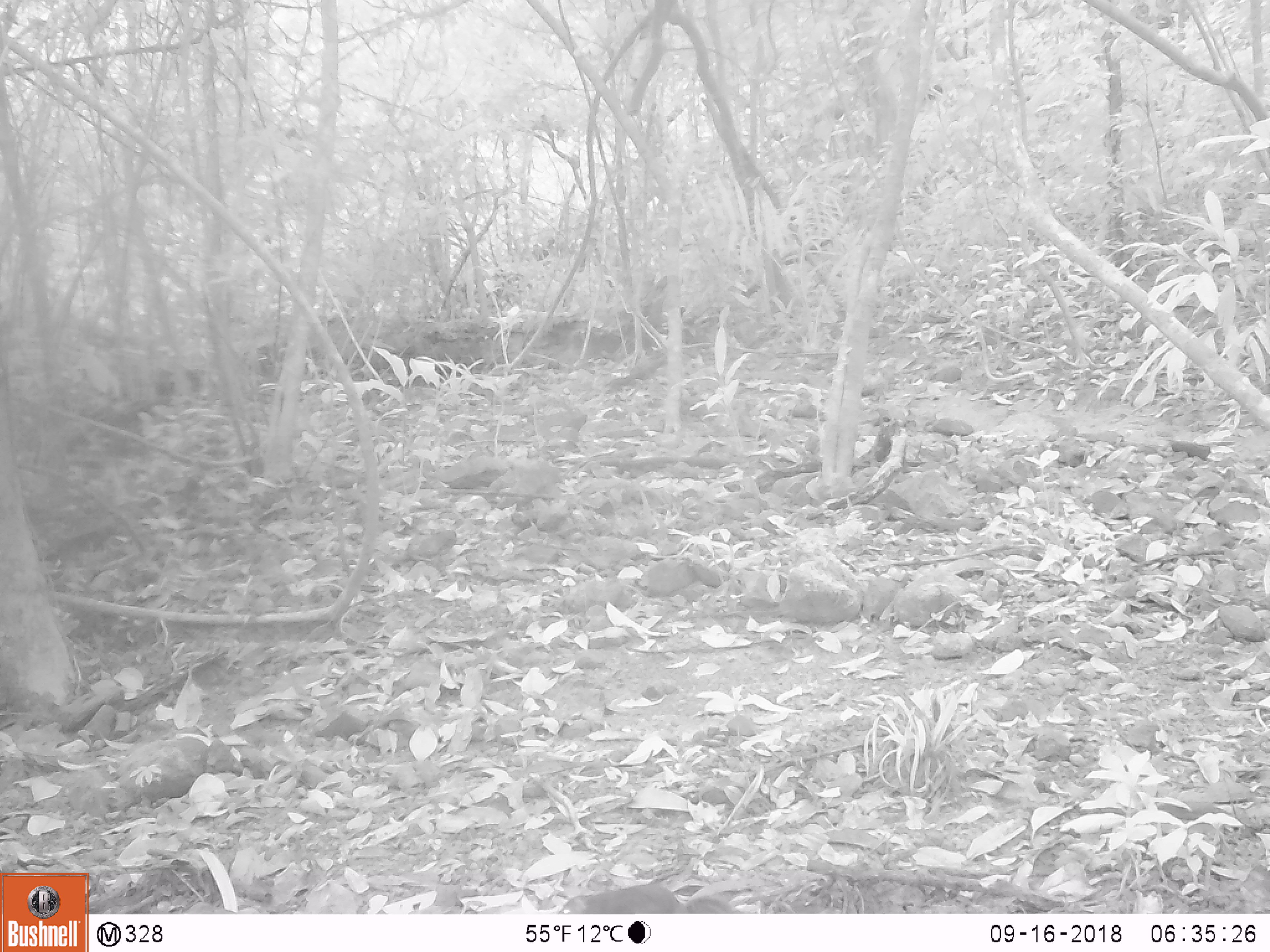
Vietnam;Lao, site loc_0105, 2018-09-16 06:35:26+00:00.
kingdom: Animalia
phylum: Chordata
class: Mammalia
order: Rodentia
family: Sciuridae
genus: Sciurus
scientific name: Sciurus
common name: squirrel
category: unidentified squirrel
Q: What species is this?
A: Unidentified squirrel (squirrel) (Sciurus).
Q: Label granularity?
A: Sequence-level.